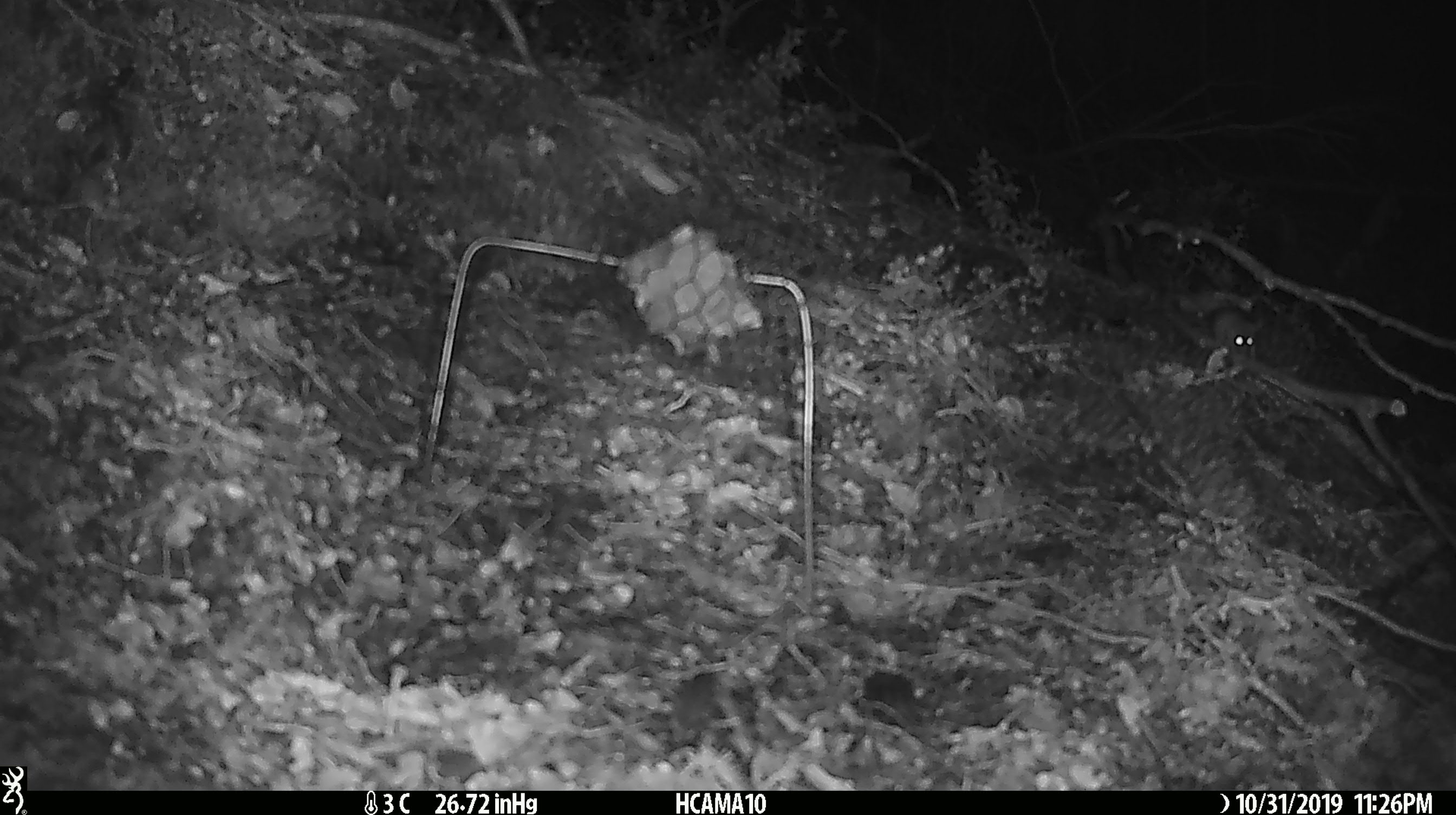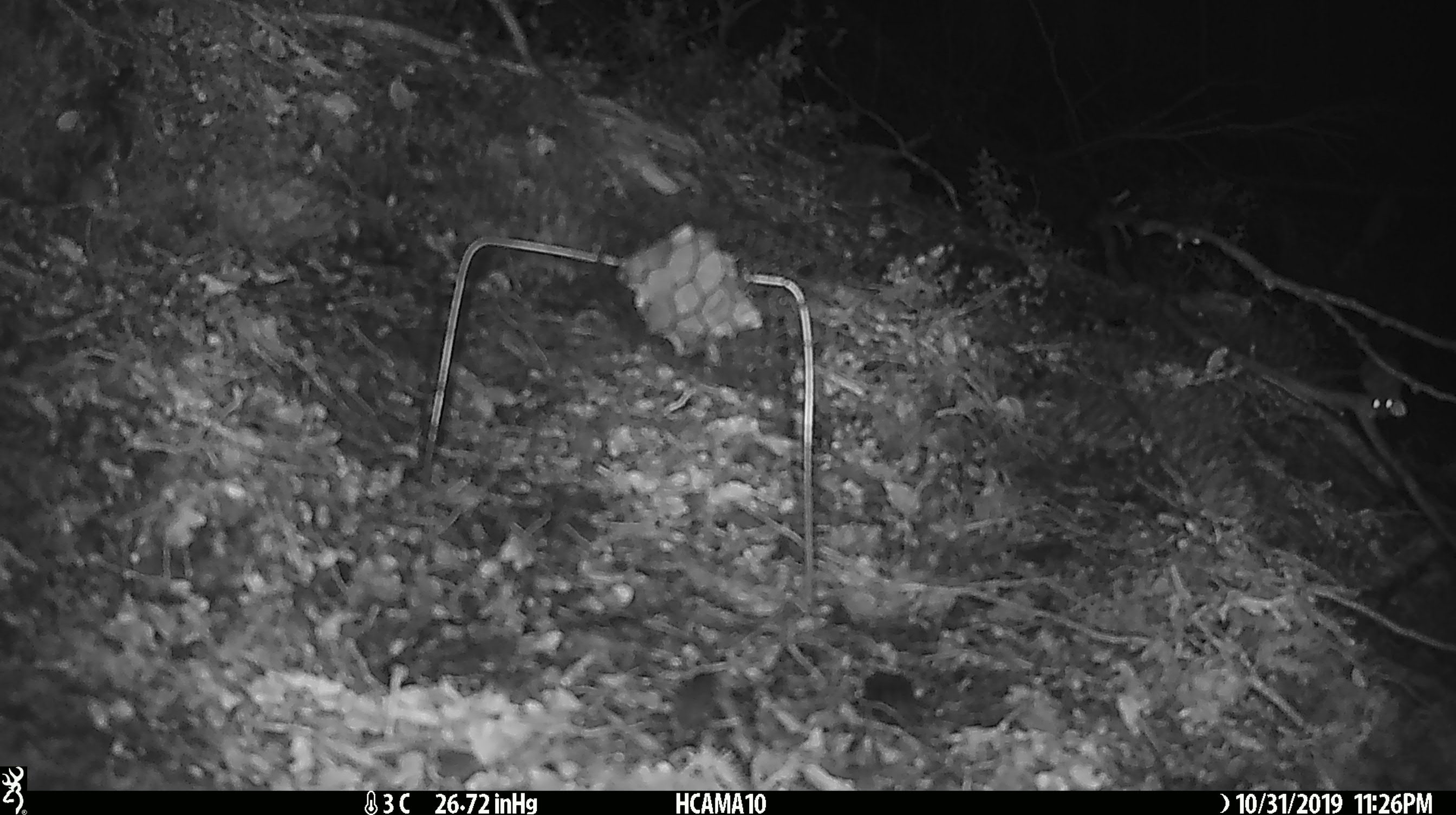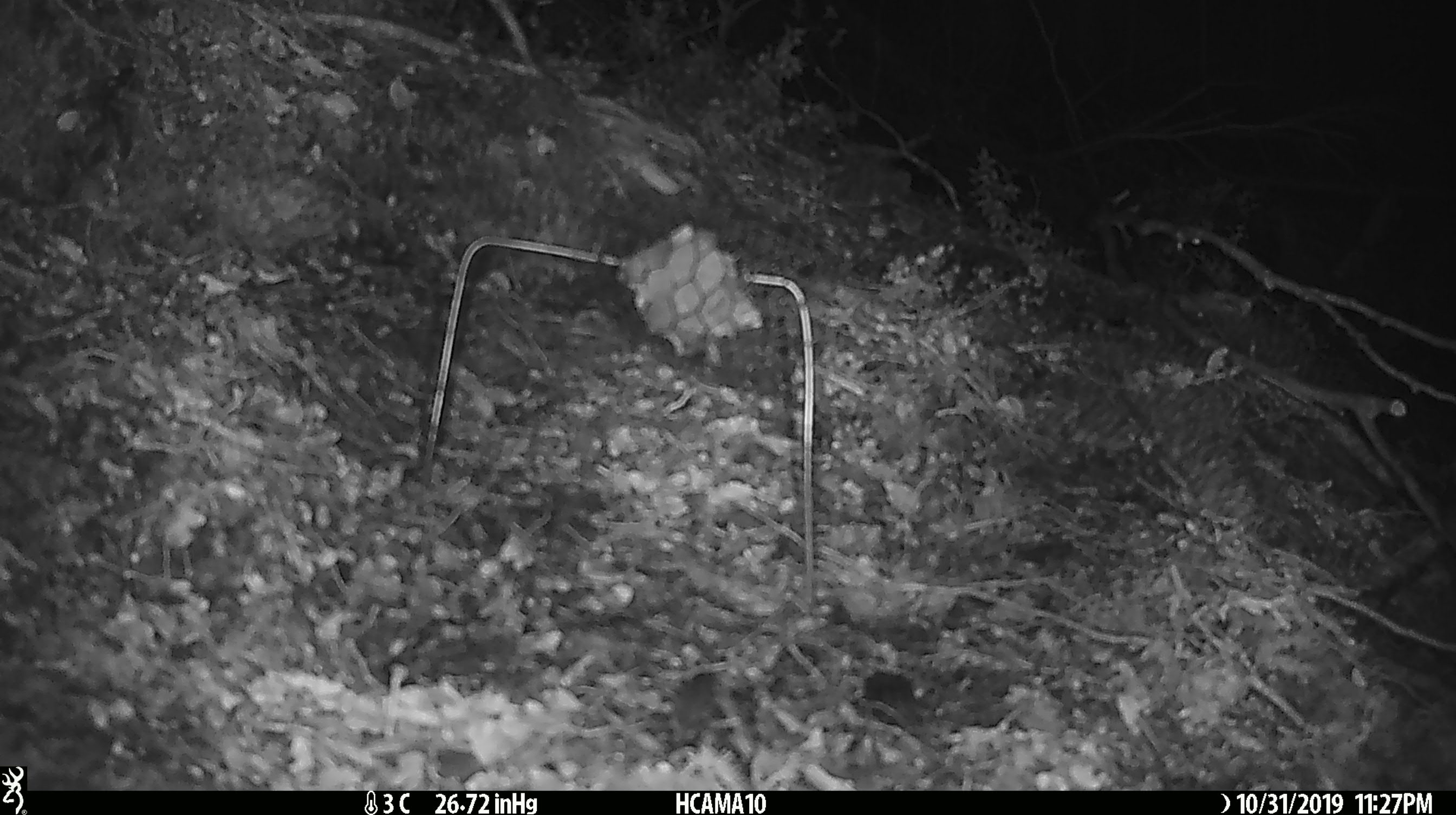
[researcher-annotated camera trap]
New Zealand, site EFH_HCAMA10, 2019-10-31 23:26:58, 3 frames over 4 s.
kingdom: Animalia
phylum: Chordata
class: Mammalia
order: Rodentia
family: Muridae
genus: Mus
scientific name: Mus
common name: mouse